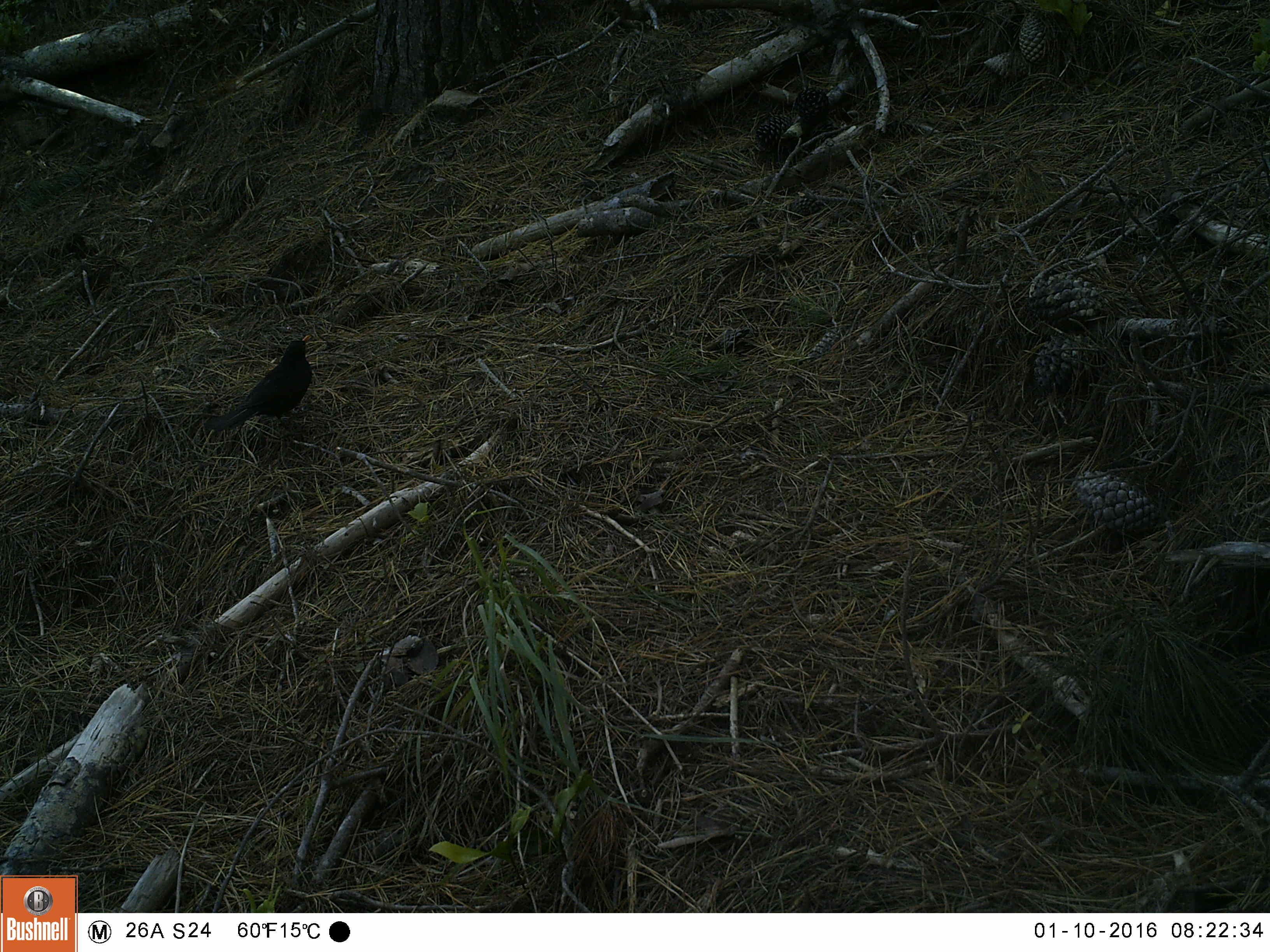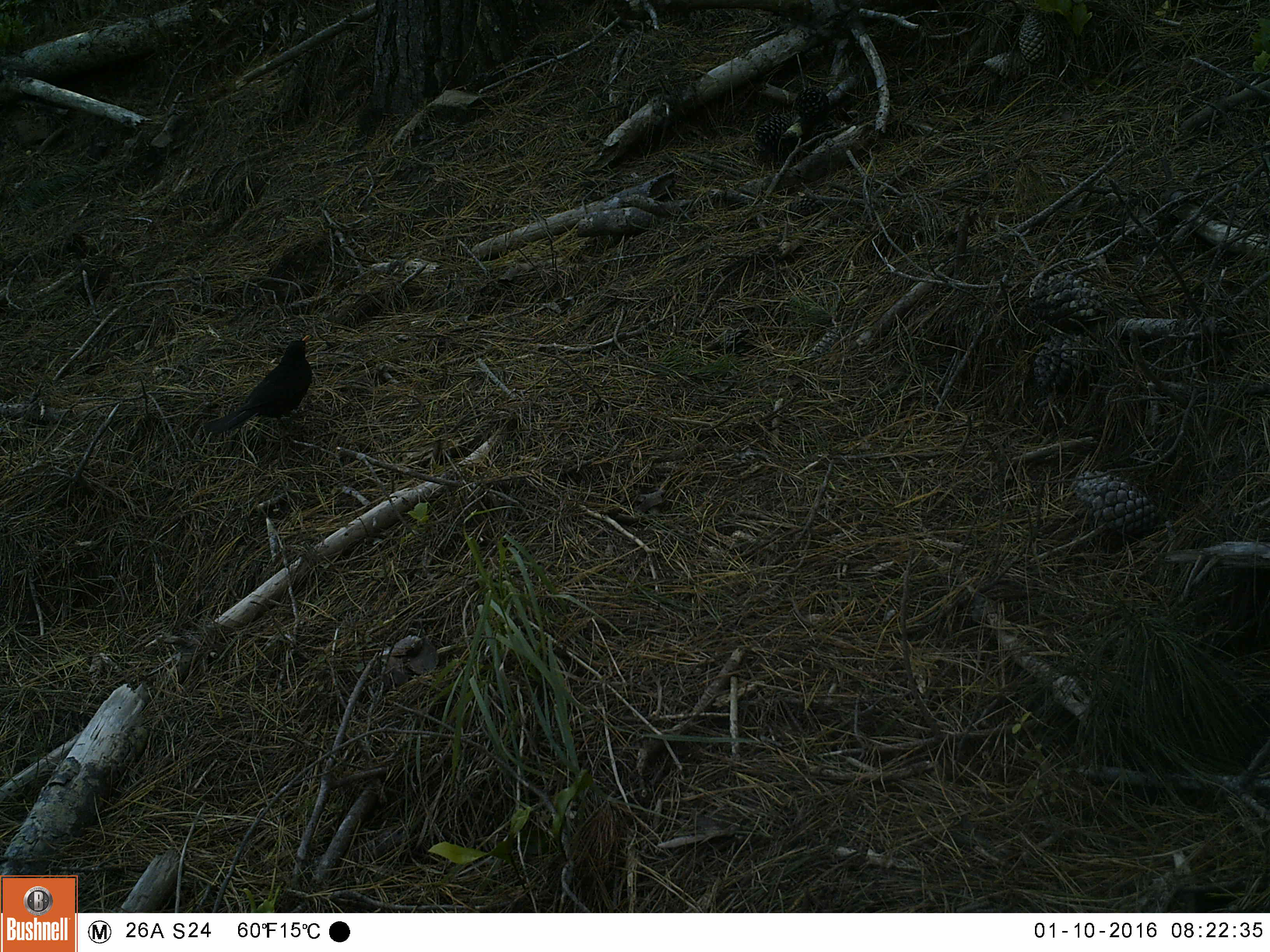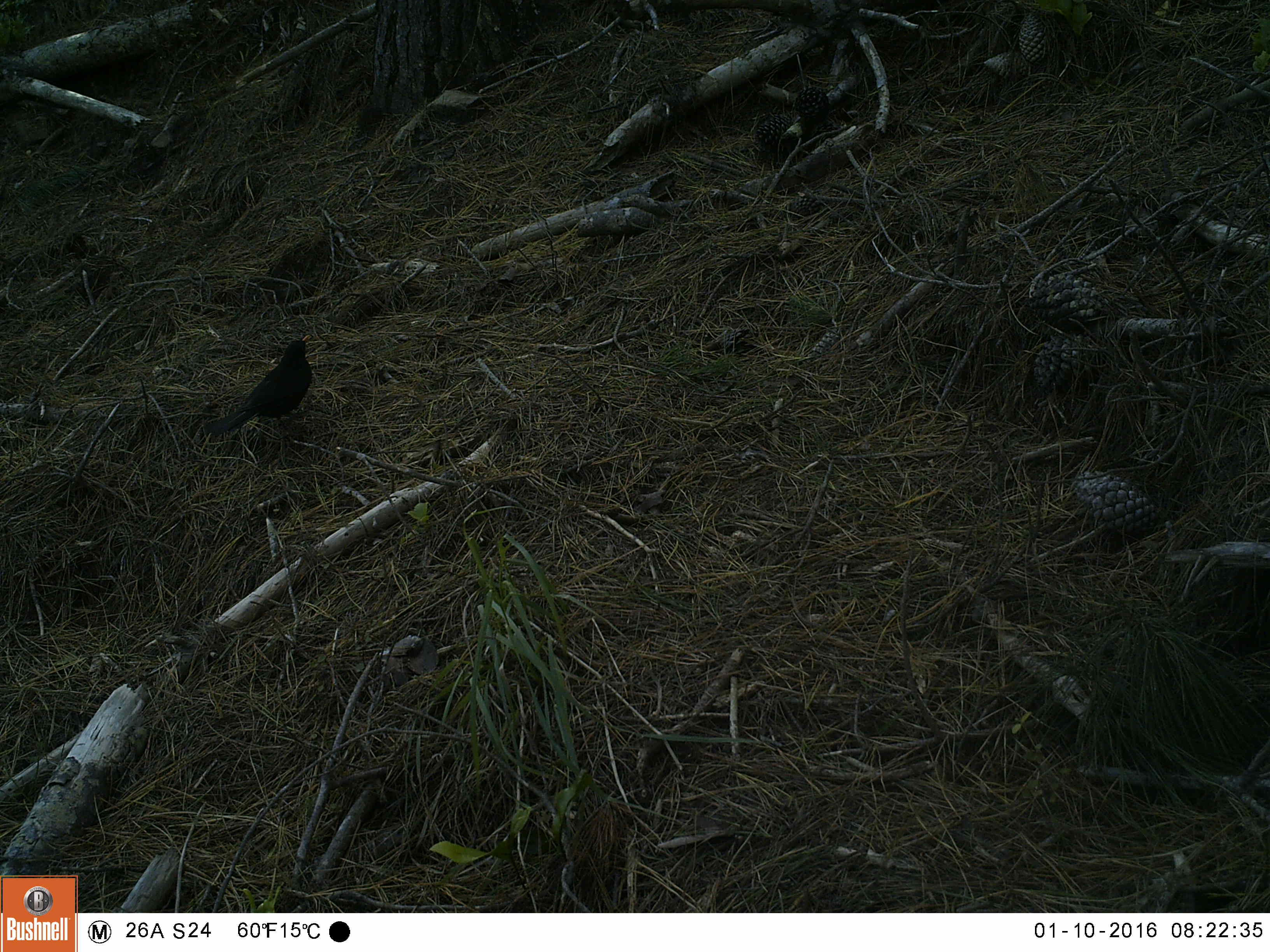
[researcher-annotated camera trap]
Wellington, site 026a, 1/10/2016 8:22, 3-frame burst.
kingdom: Animalia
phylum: Chordata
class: Aves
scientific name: Aves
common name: bird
Bird (Aves).